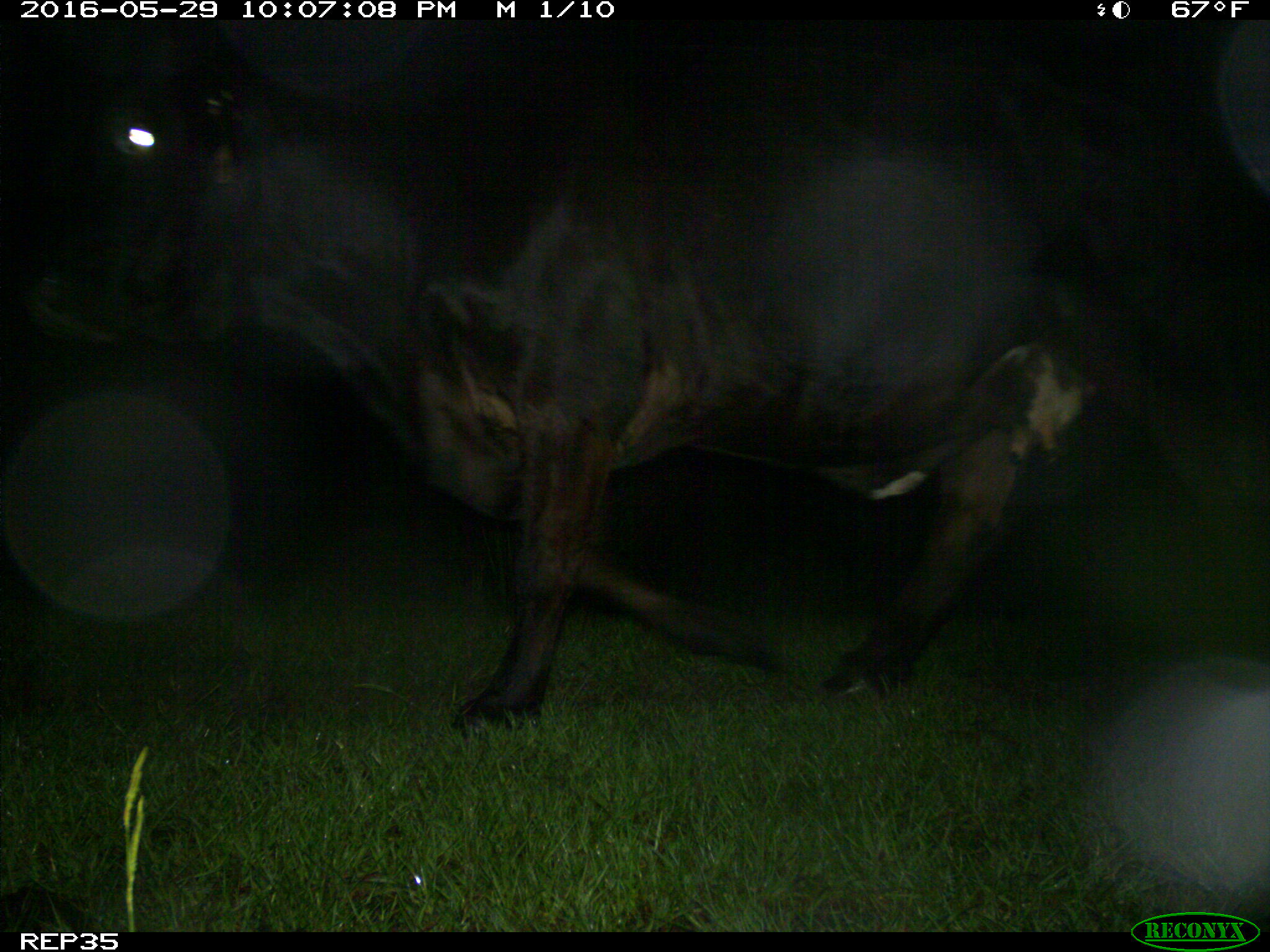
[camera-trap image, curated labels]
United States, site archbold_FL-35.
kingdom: Animalia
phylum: Chordata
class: Mammalia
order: Artiodactyla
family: Bovidae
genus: Bos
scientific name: Bos taurus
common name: domestic cow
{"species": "Bos taurus (domestic cow)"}